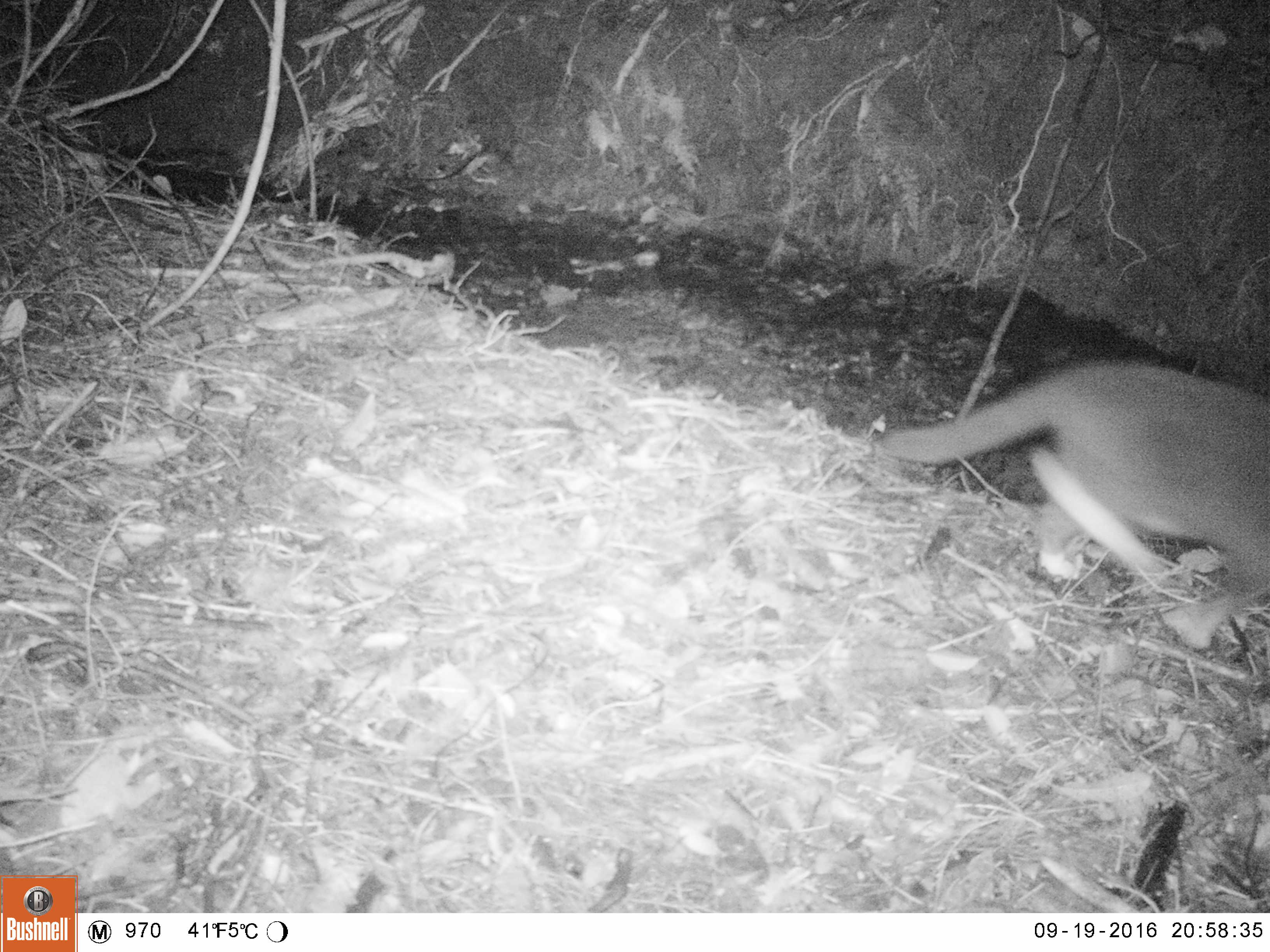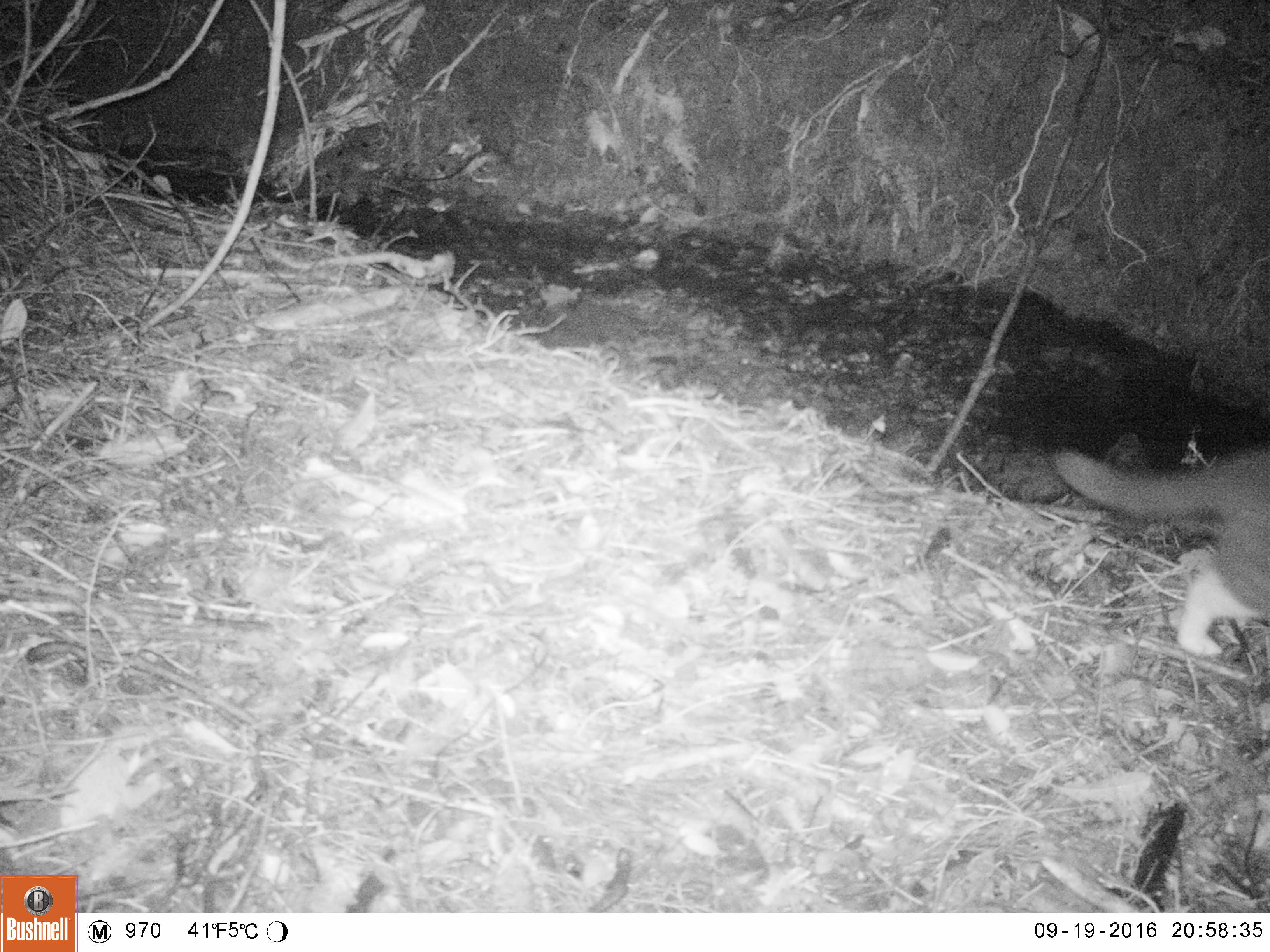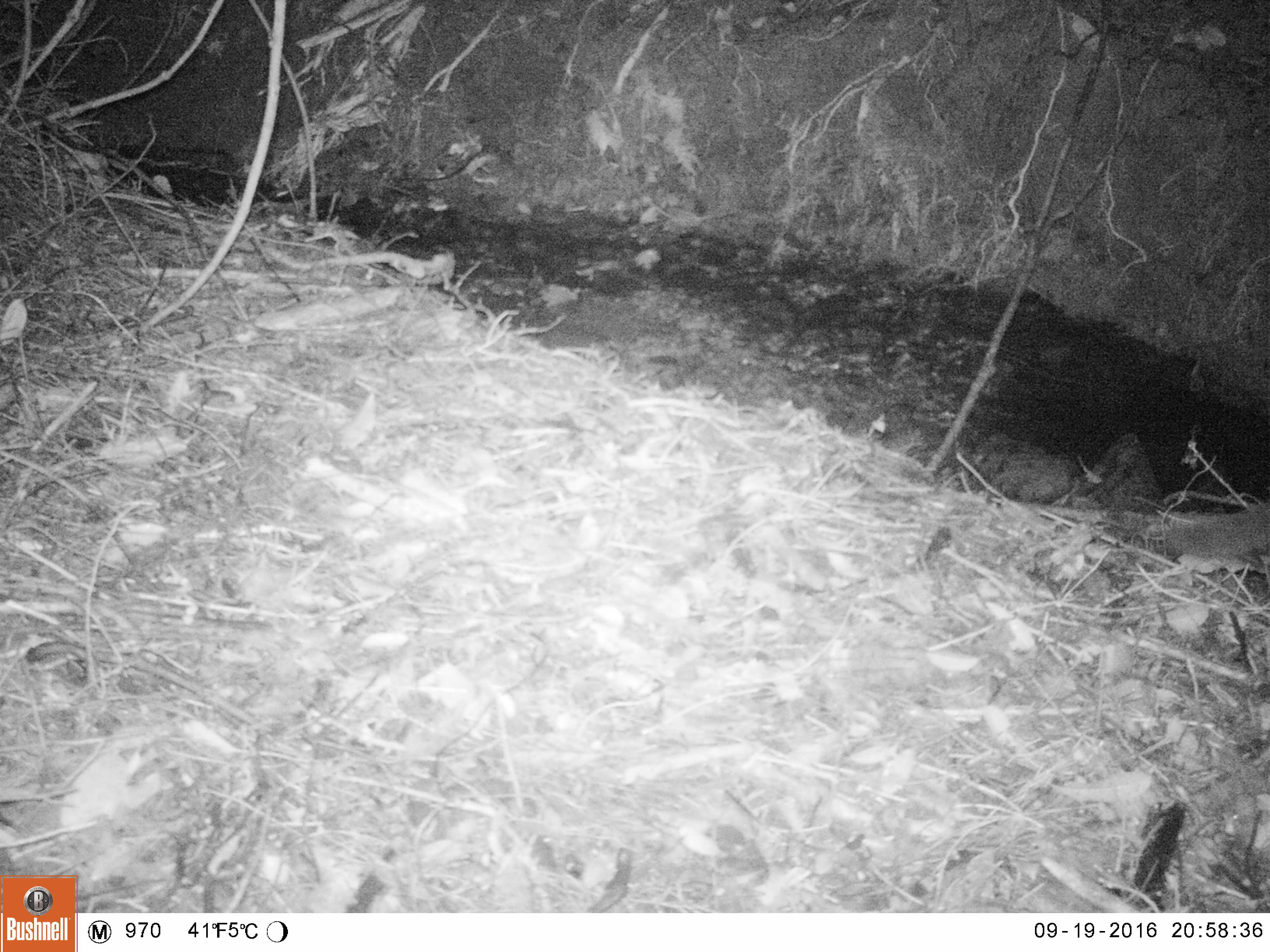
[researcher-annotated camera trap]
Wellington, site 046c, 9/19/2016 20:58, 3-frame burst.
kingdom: Animalia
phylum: Chordata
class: Mammalia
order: Carnivora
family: Felidae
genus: Felis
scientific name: Felis catus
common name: cat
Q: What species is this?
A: Cat (Felis catus).